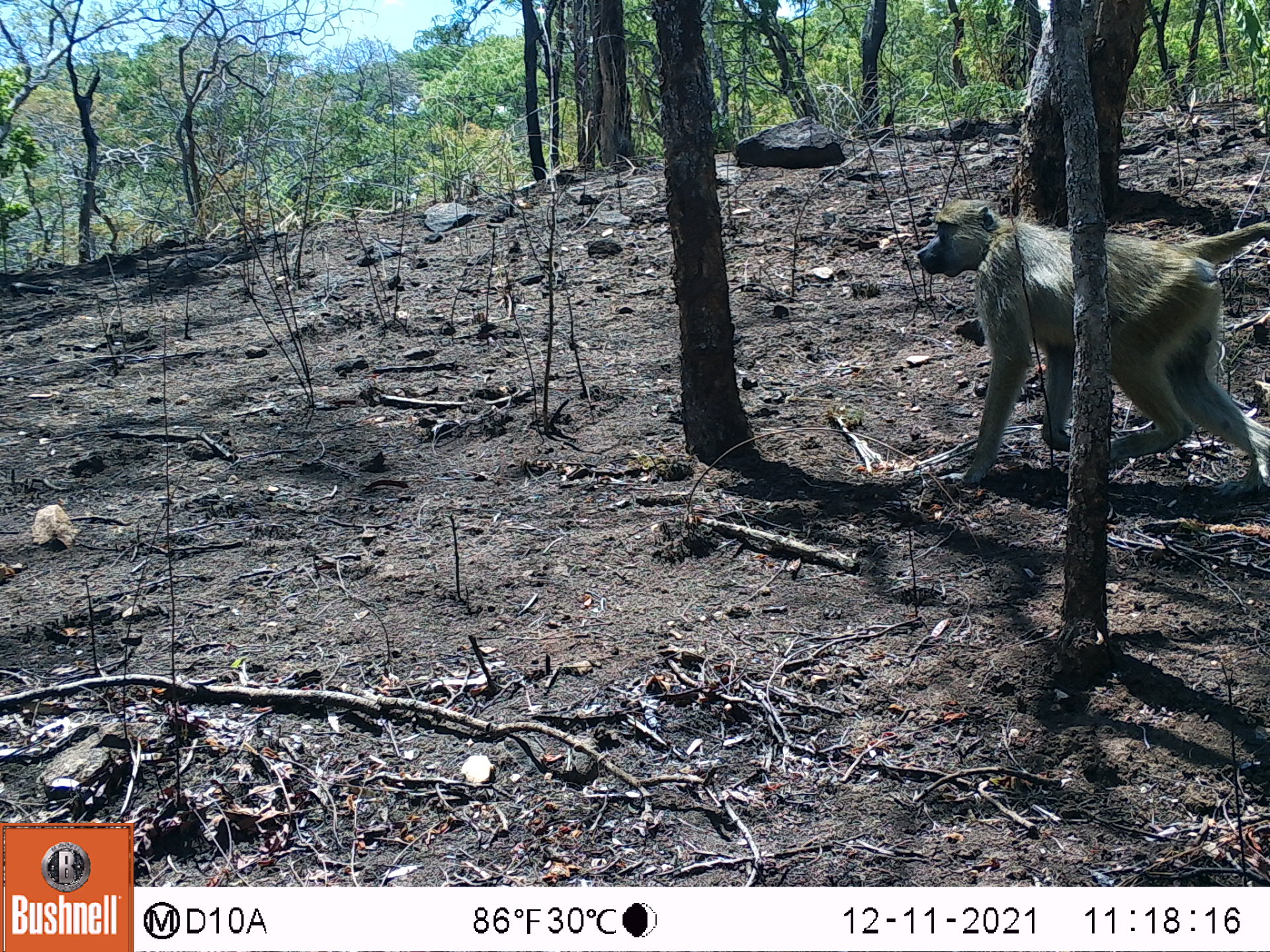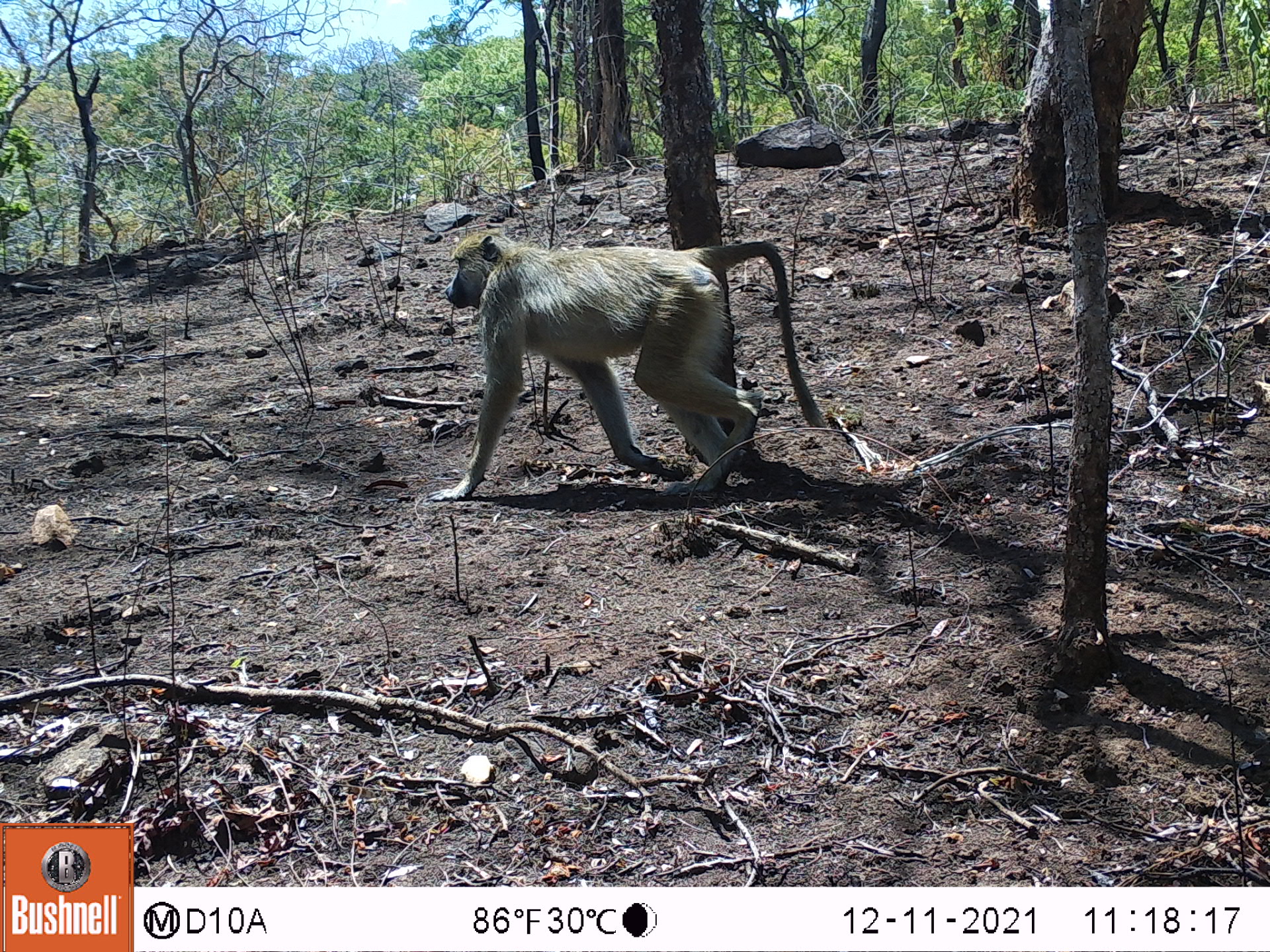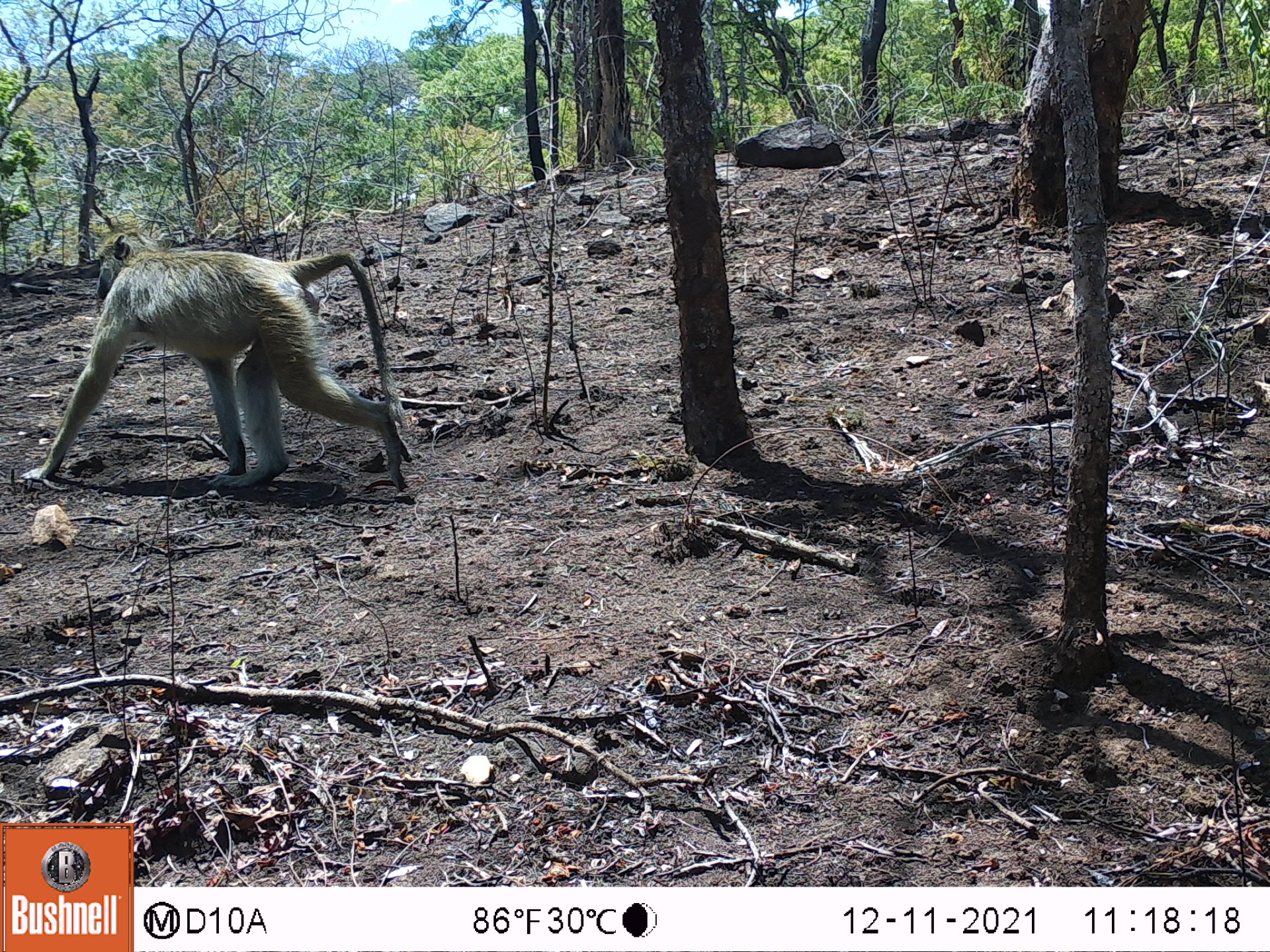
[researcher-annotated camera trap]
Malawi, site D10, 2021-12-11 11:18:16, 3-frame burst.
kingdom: Animalia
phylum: Chordata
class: Mammalia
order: Primates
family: Cercopithecidae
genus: Papio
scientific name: Papio cynocephalus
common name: yellow baboon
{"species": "yellow baboon (Papio cynocephalus)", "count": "1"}